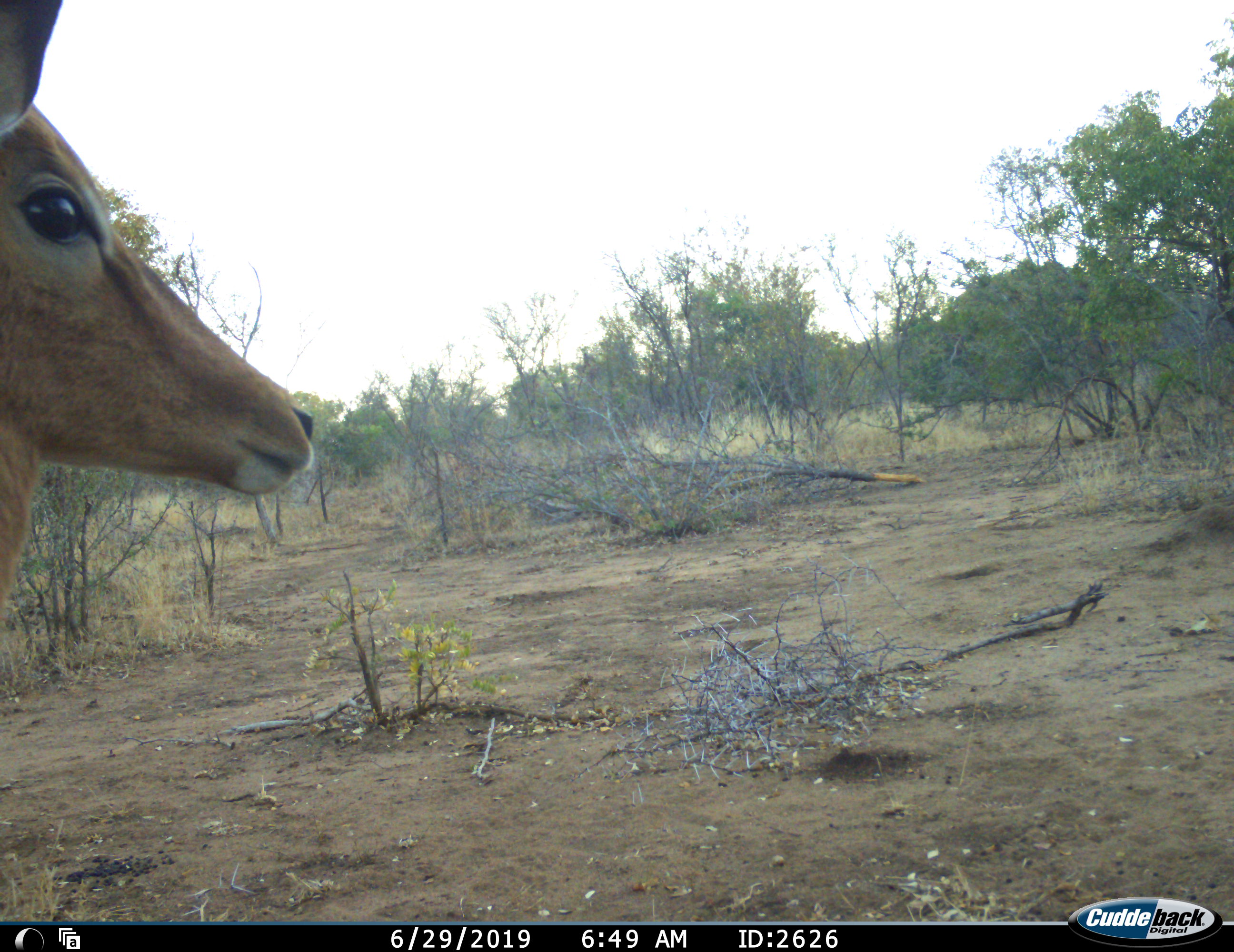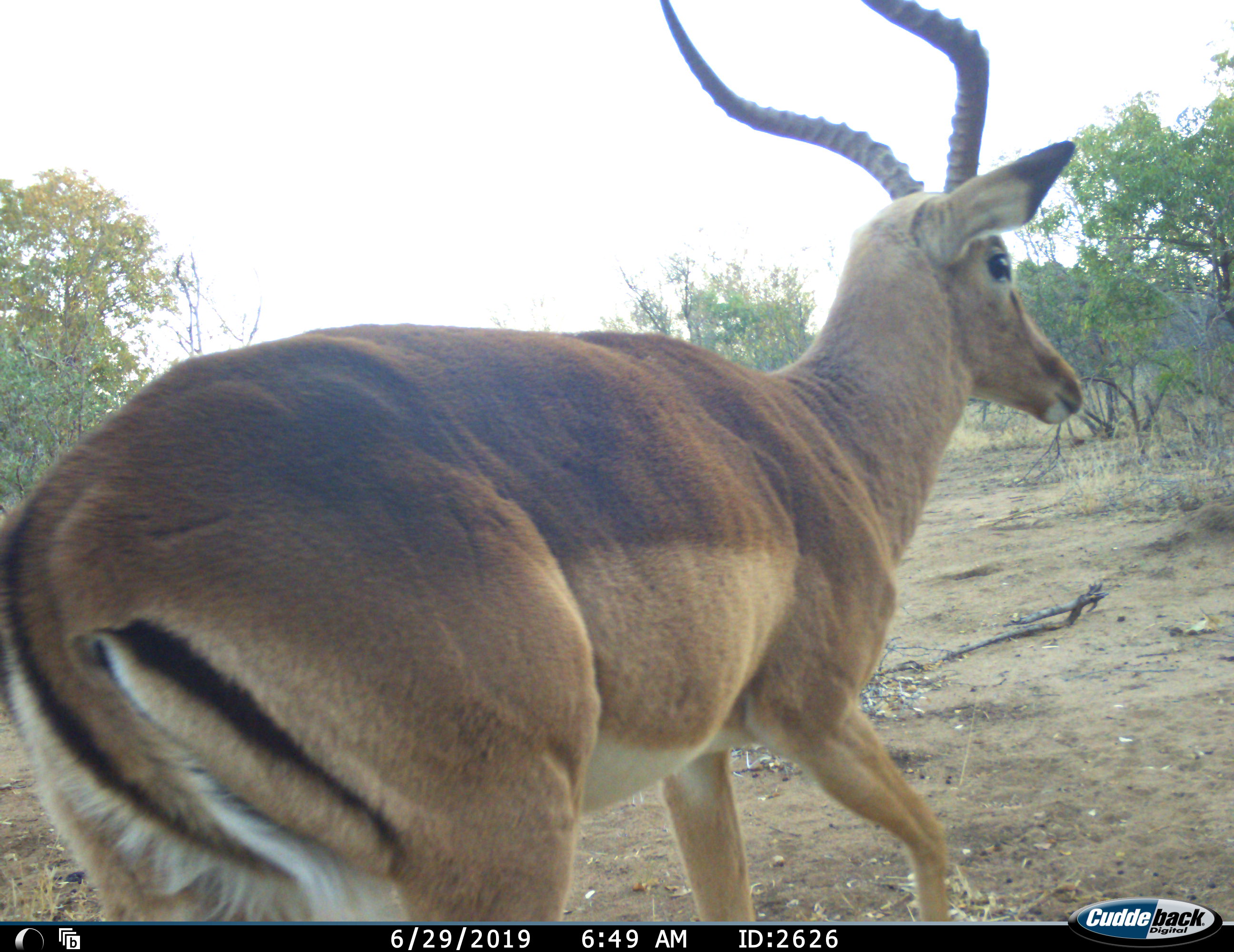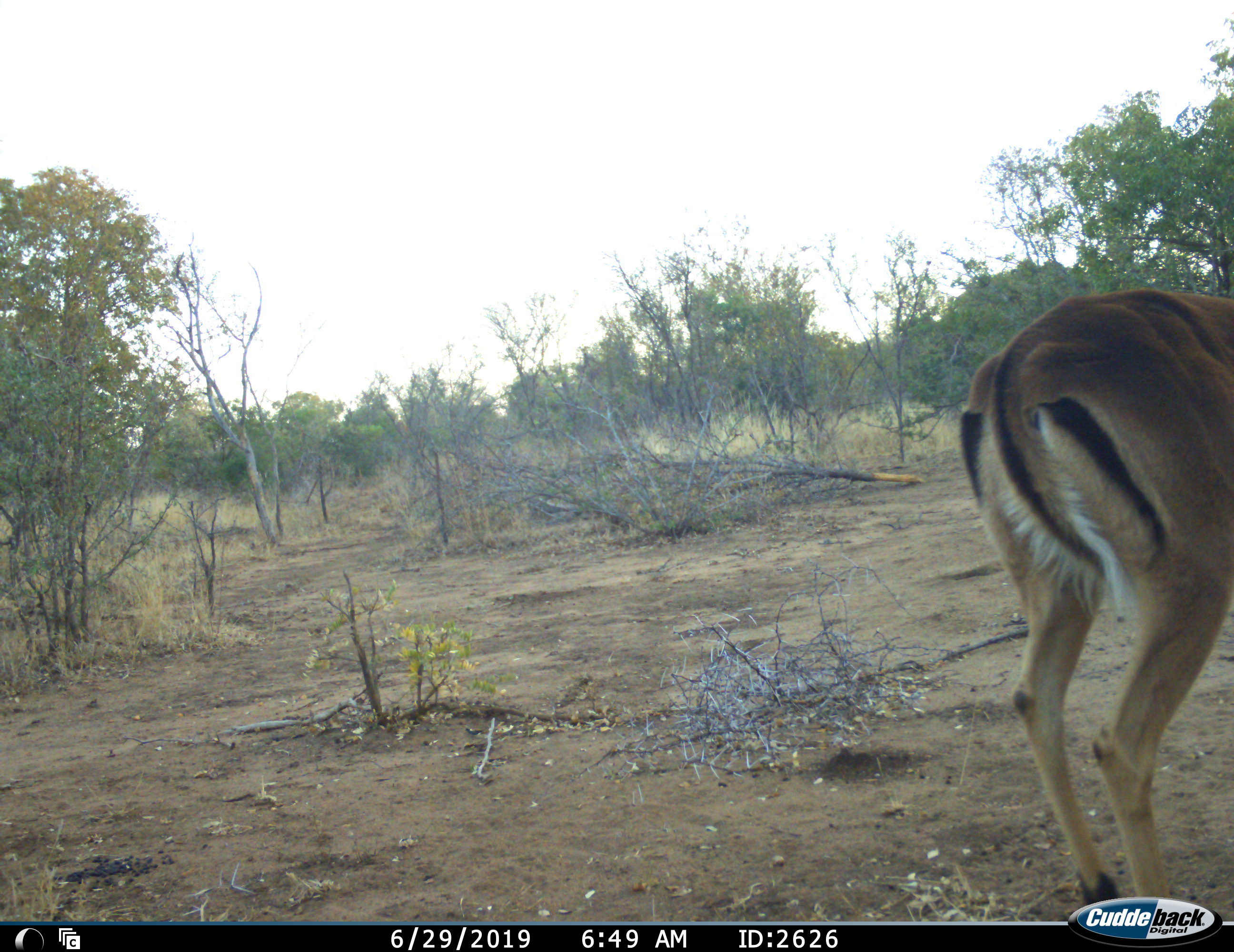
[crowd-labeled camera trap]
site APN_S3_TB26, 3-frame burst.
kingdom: Animalia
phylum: Chordata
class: Mammalia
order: Artiodactyla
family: Bovidae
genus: Aepyceros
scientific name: Aepyceros melampus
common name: impala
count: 1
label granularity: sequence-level